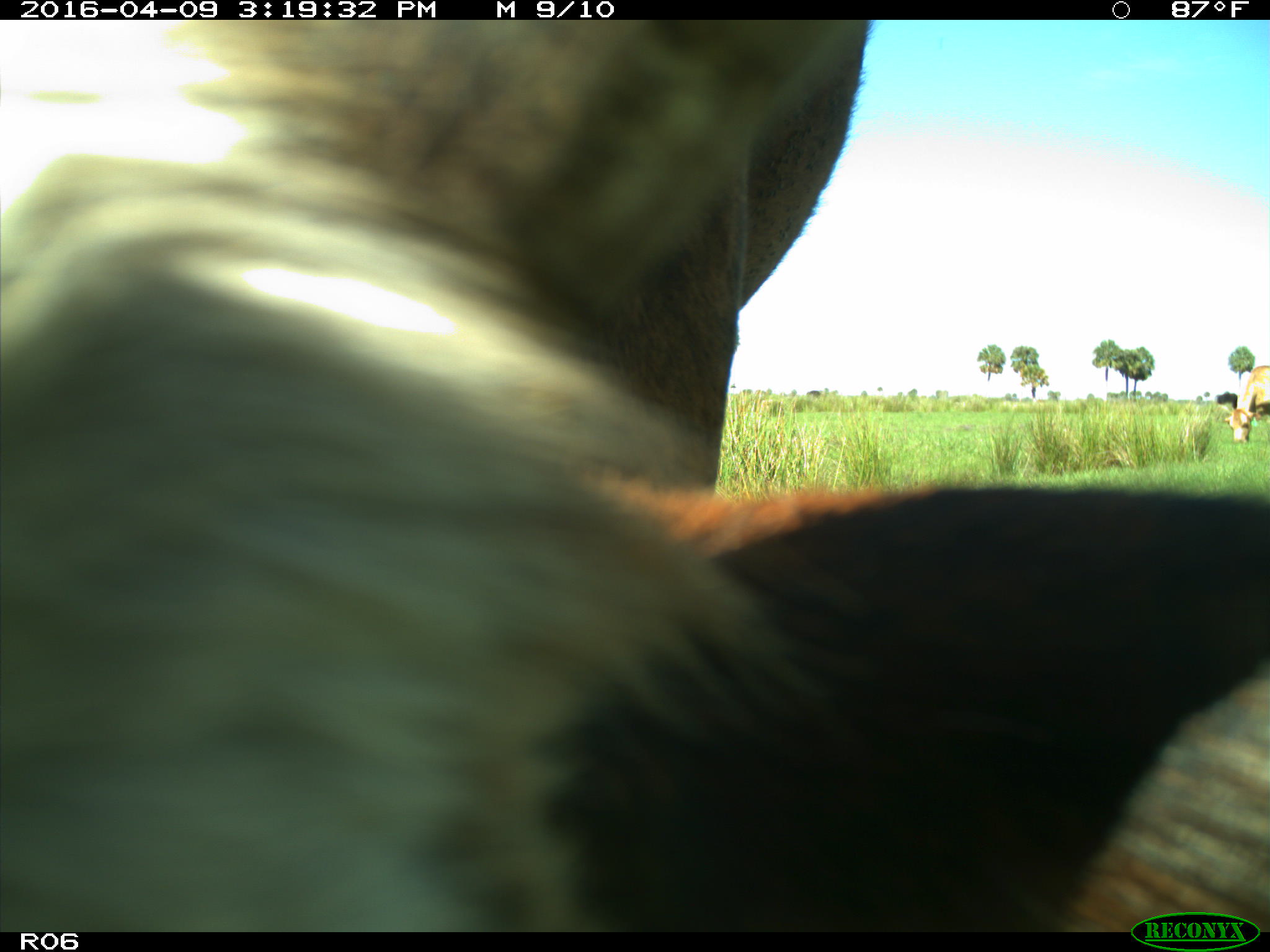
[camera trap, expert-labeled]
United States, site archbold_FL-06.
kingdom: Animalia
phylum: Chordata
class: Mammalia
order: Artiodactyla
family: Bovidae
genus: Bos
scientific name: Bos taurus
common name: domestic cow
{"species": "Bos taurus (domestic cow)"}